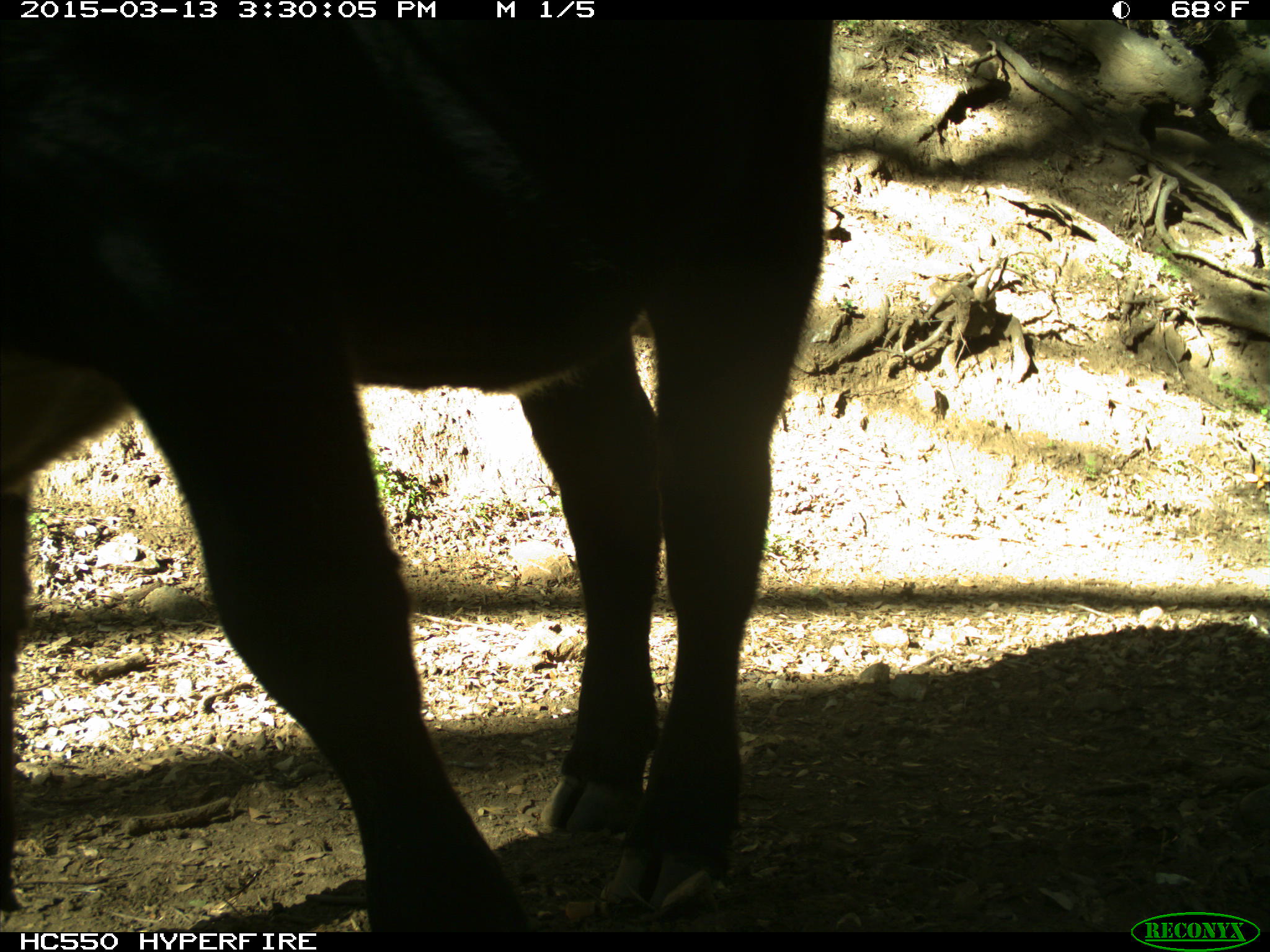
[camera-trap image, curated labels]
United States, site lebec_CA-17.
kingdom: Animalia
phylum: Chordata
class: Mammalia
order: Artiodactyla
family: Bovidae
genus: Bos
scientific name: Bos taurus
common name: domestic cow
Bos taurus (domestic cow).